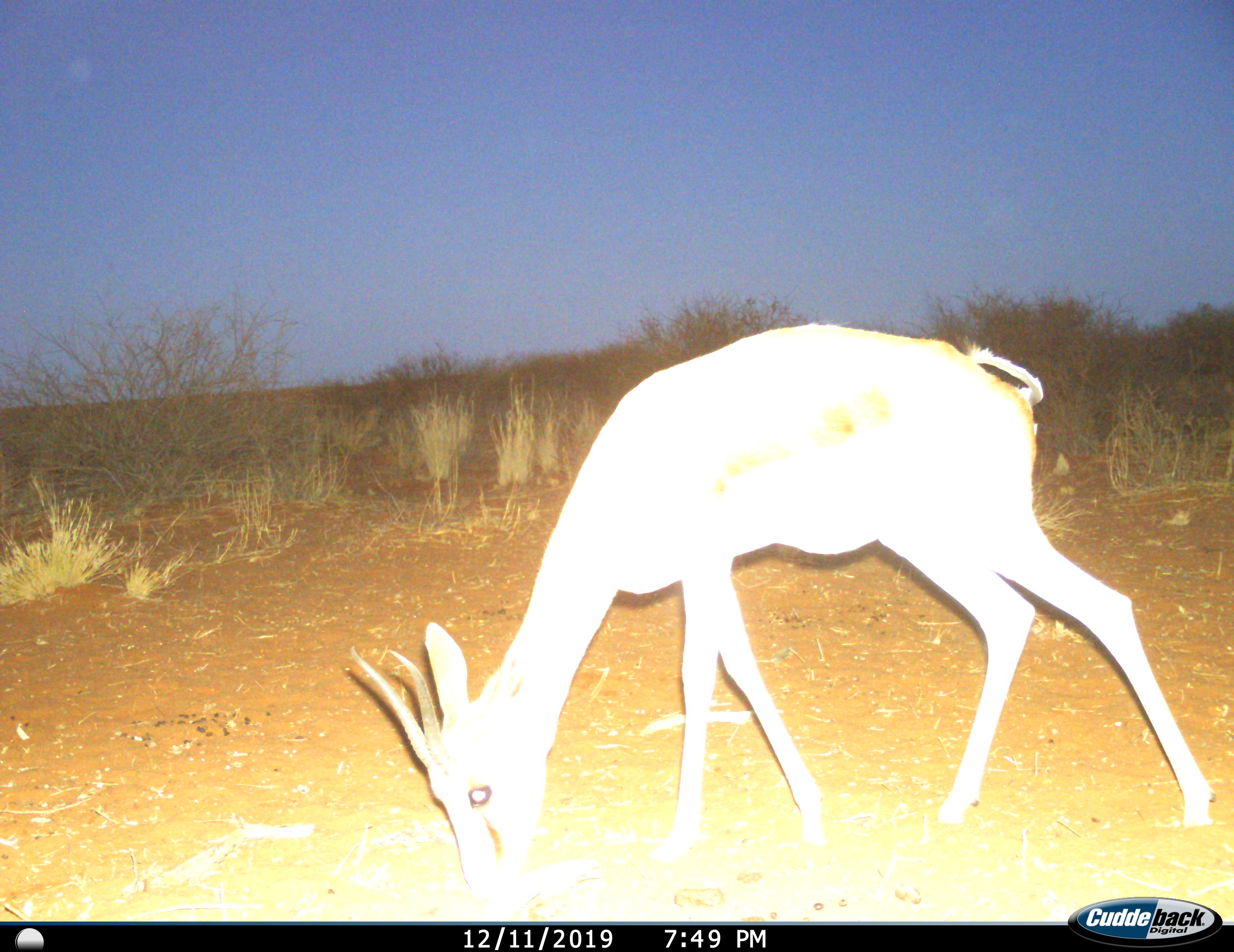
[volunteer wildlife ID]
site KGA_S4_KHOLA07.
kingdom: Animalia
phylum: Chordata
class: Mammalia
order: Artiodactyla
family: Bovidae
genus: Antidorcas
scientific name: Antidorcas marsupialis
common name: springbok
Springbok (Antidorcas marsupialis), count 1. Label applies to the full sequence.